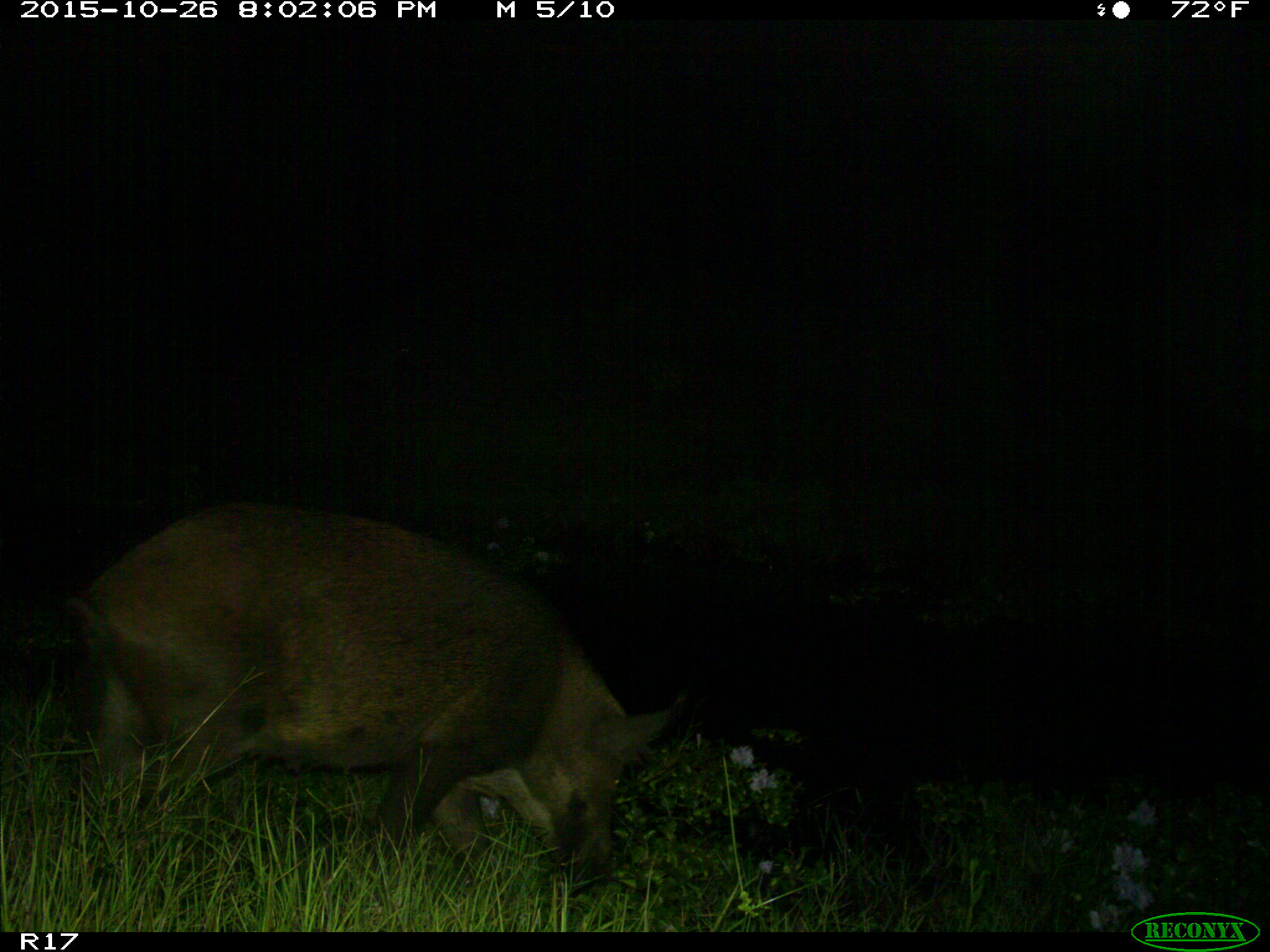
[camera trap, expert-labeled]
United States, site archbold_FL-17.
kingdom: Animalia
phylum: Chordata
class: Mammalia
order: Artiodactyla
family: Suidae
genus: Sus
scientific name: Sus scrofa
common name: wild boar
Sus scrofa (wild boar).